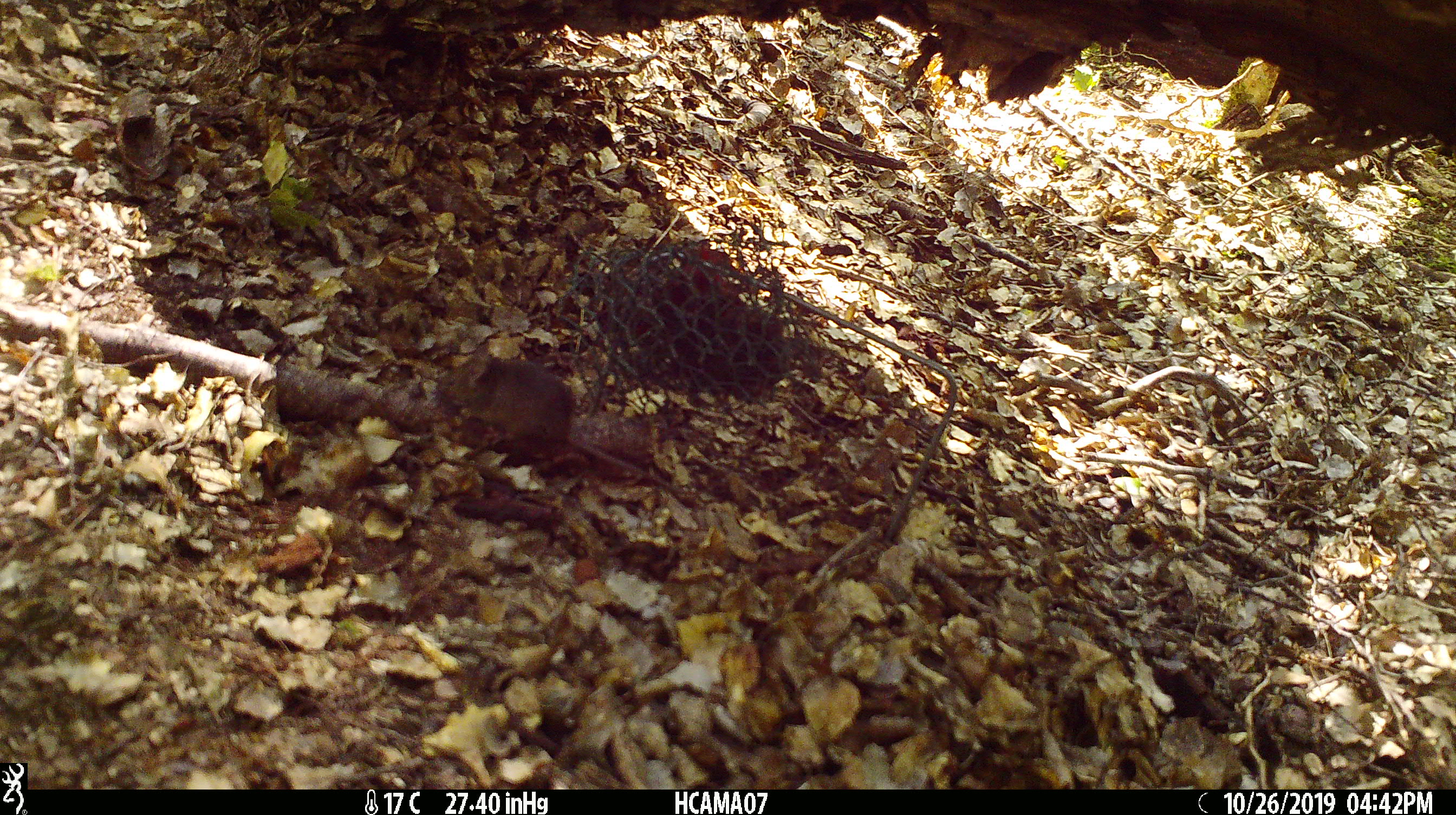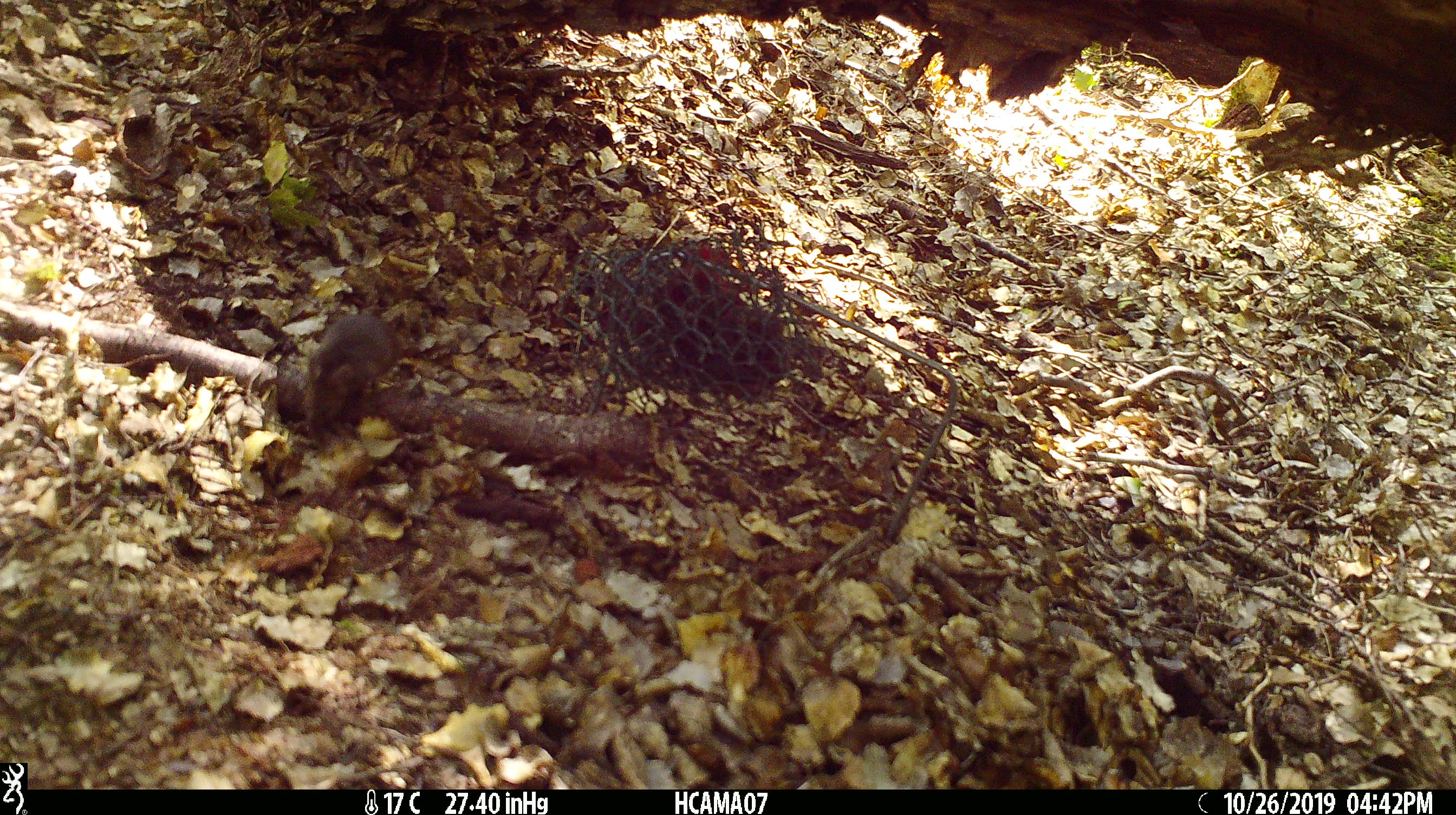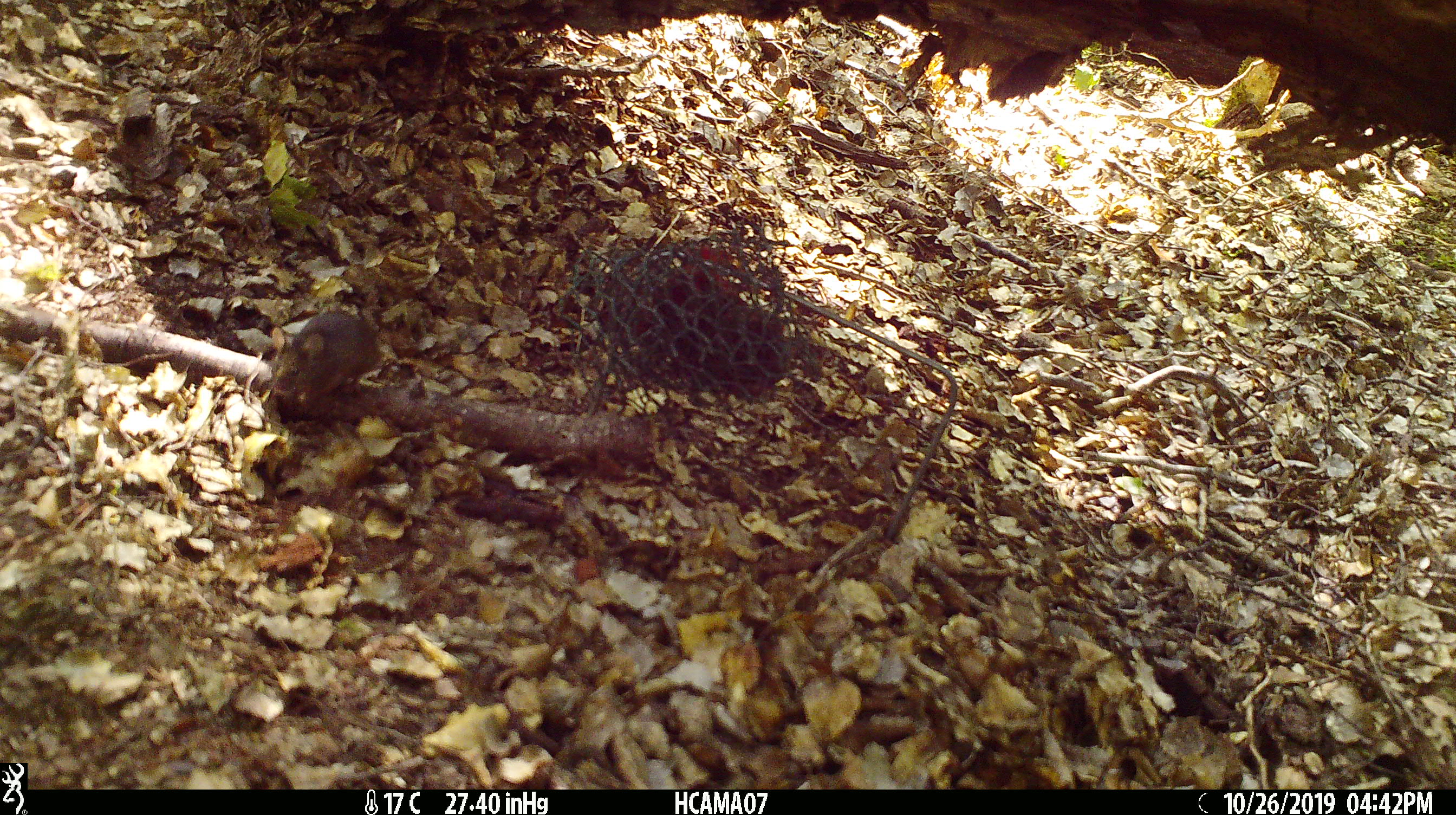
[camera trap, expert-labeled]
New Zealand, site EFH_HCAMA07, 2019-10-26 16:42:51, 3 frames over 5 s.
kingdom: Animalia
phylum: Chordata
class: Mammalia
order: Rodentia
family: Muridae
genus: Mus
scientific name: Mus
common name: mouse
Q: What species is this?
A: Mouse (Mus).